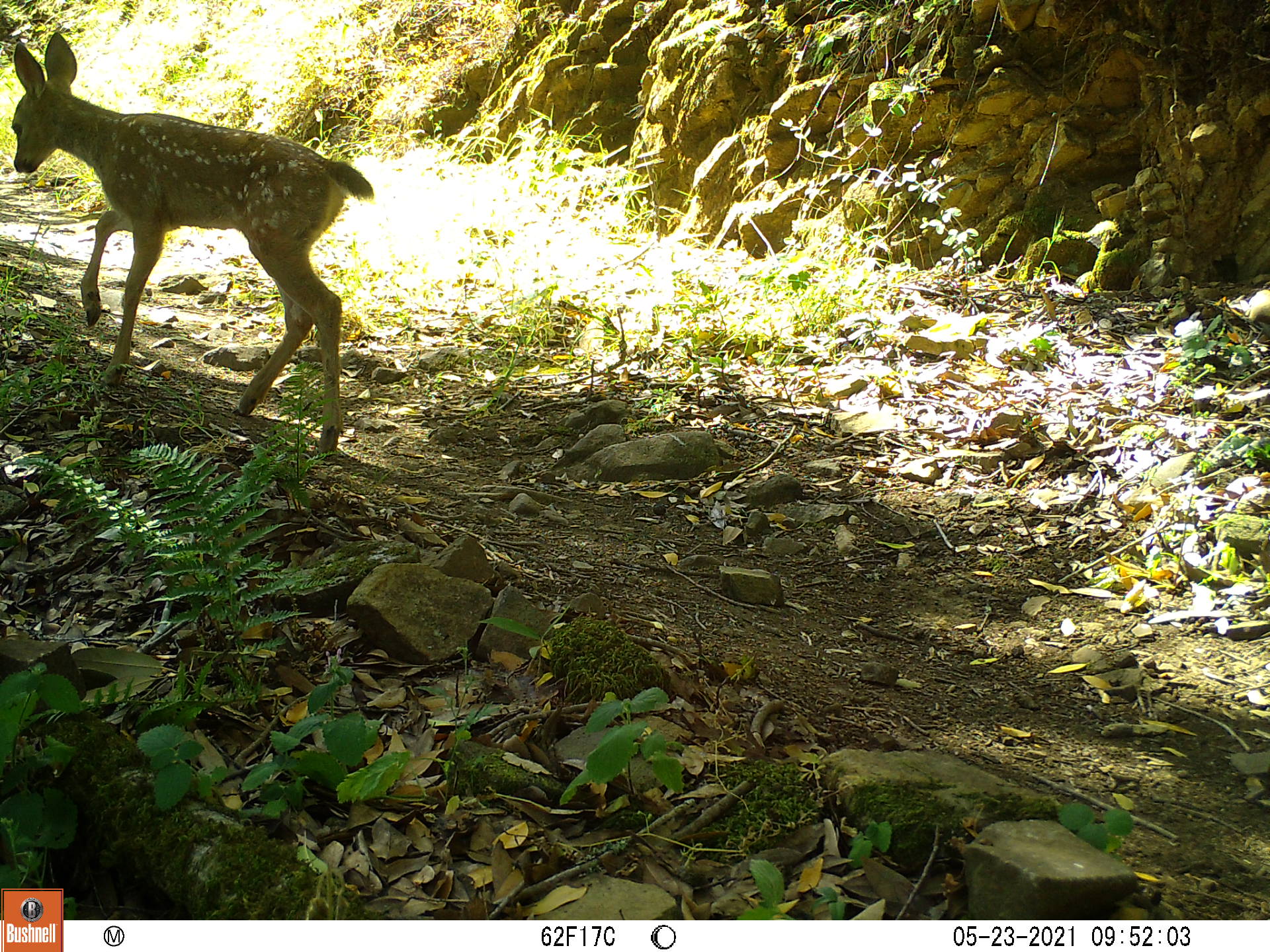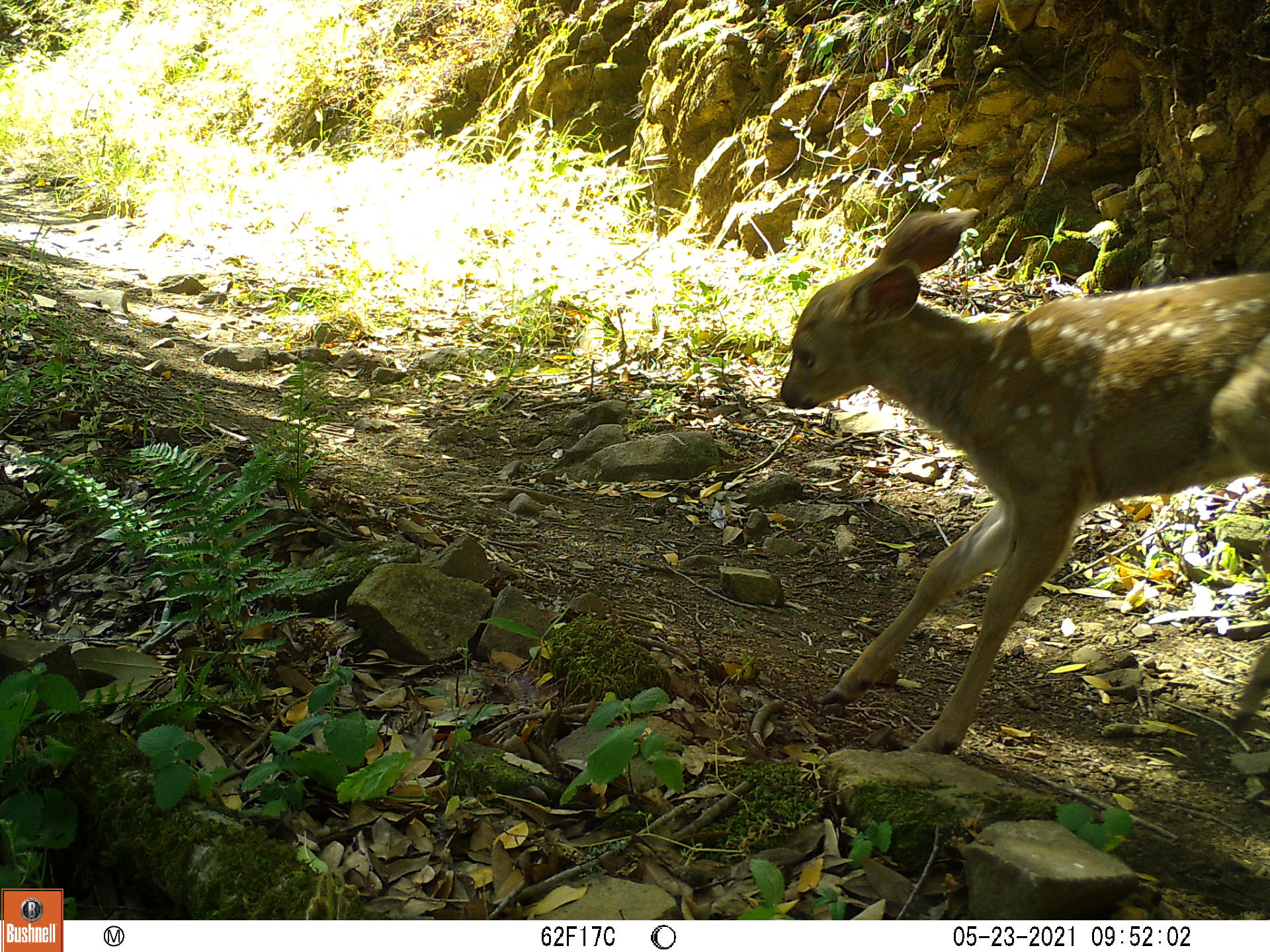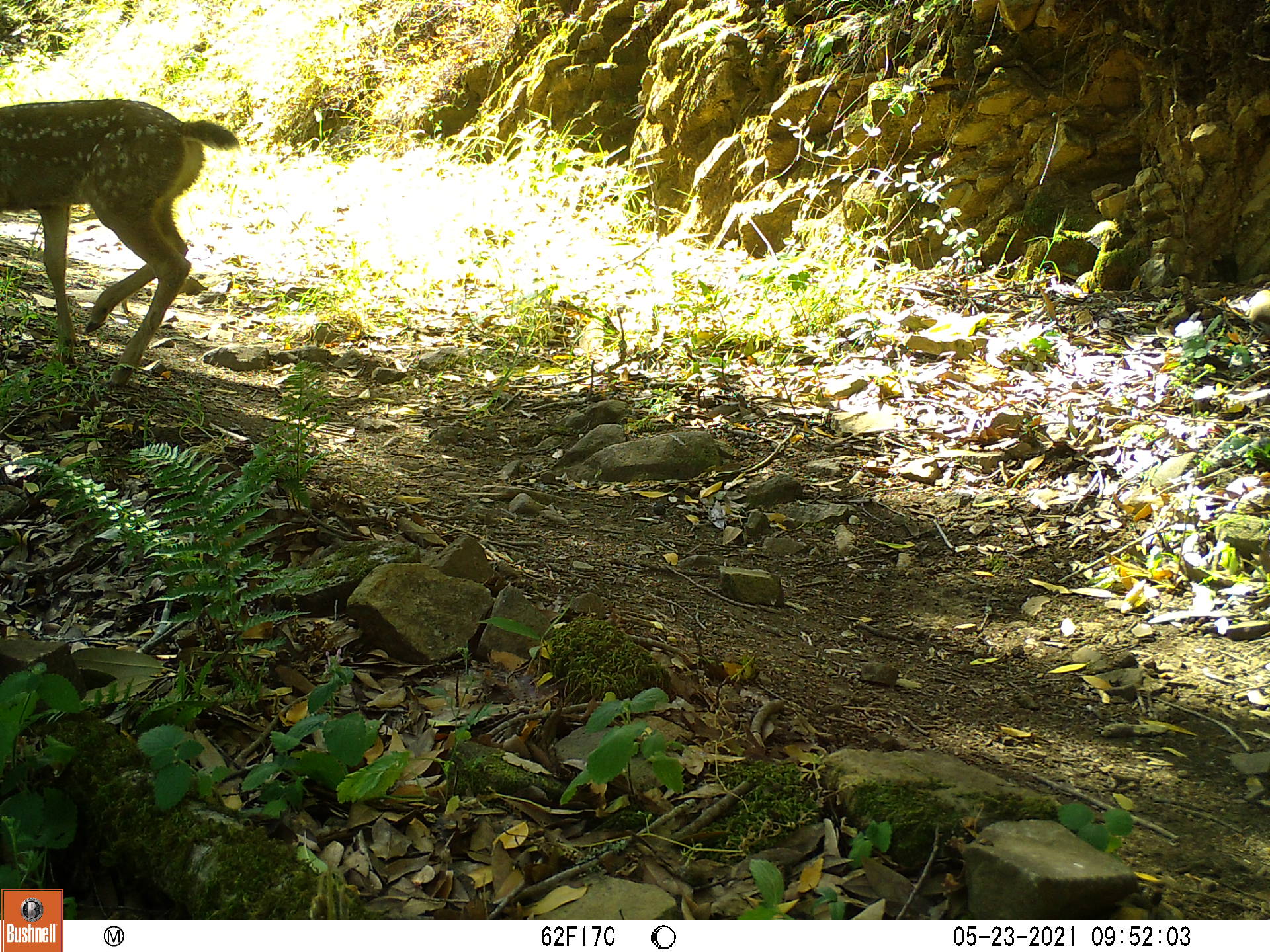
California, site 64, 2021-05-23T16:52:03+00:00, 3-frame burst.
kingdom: Animalia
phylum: Chordata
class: Mammalia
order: Artiodactyla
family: Cervidae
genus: Odocoileus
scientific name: Odocoileus hemionus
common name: mule deer